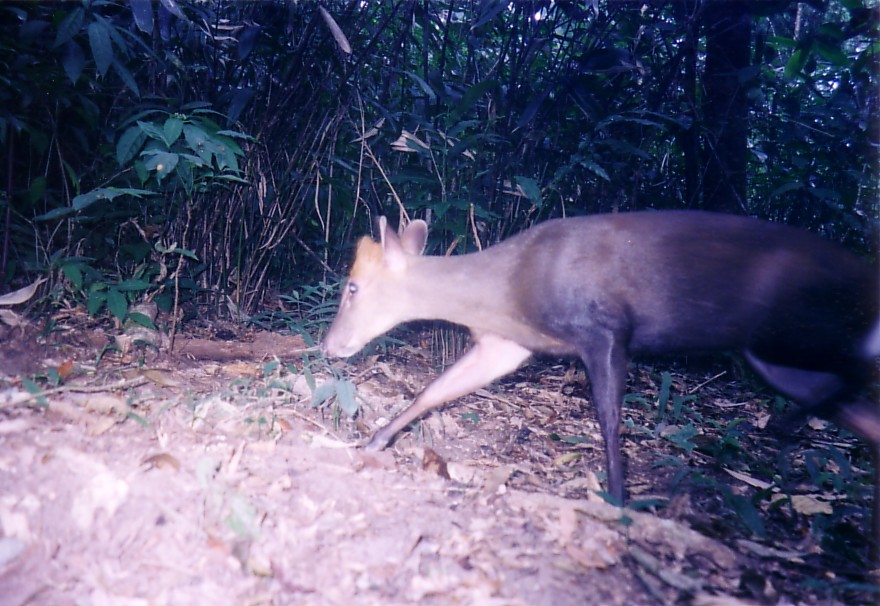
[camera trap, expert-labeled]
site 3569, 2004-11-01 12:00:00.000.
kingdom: Animalia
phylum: Chordata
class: Mammalia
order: Artiodactyla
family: Cervidae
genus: Muntiacus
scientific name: Muntiacus rooseveltorum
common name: roosevelts' muntjac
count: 1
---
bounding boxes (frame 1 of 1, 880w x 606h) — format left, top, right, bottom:
muntiacus rooseveltorum: 322, 213, 879, 509